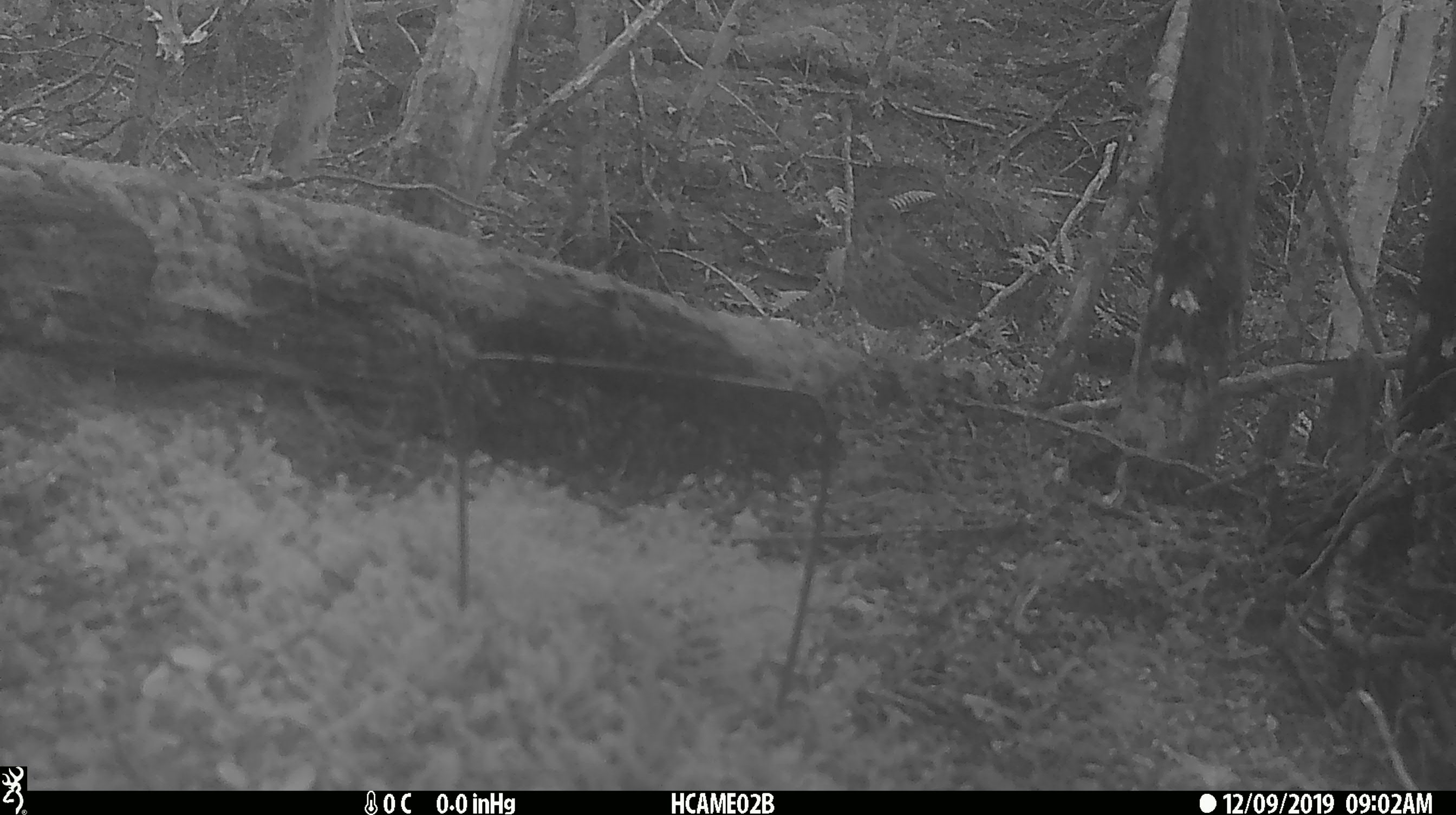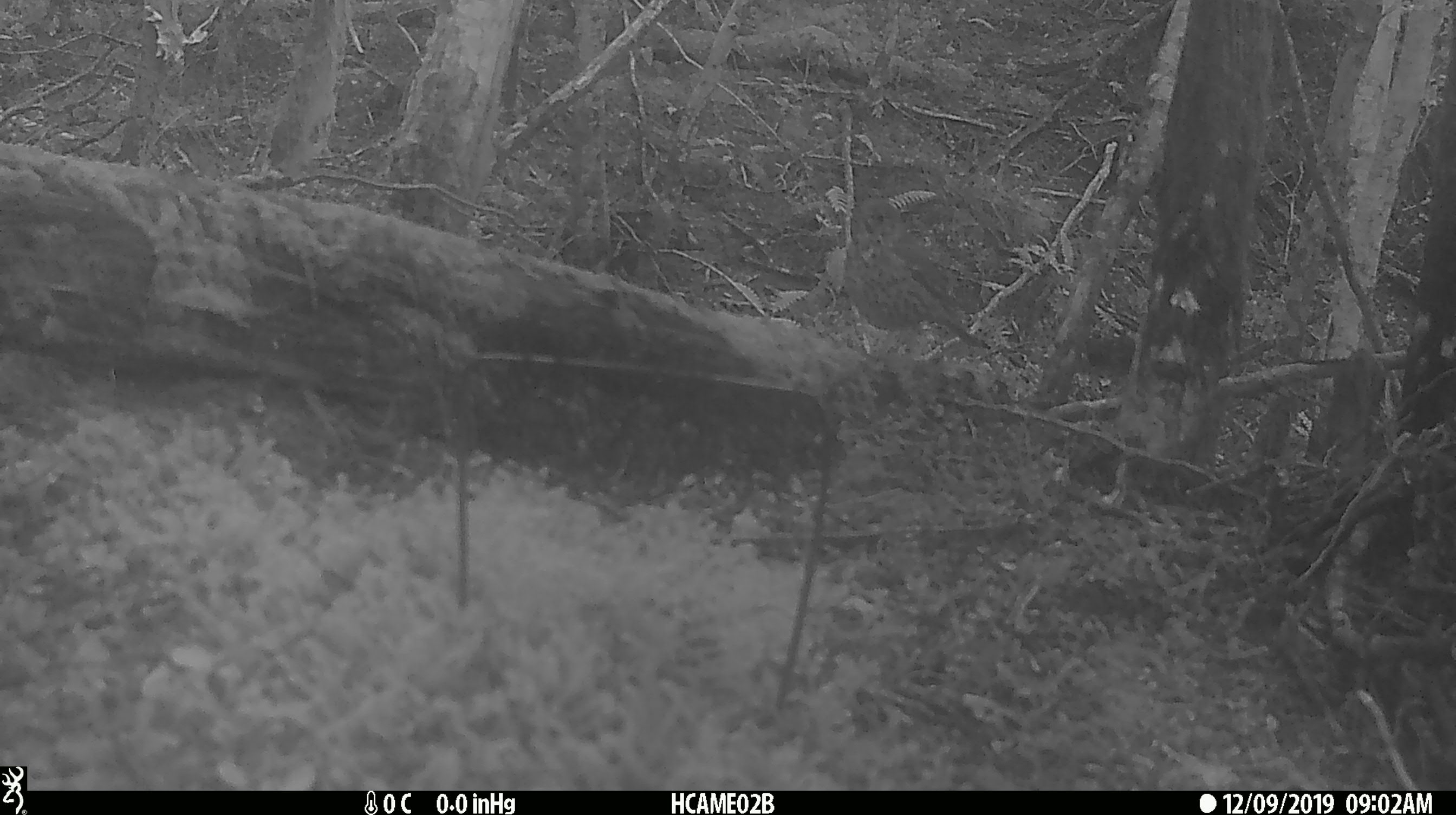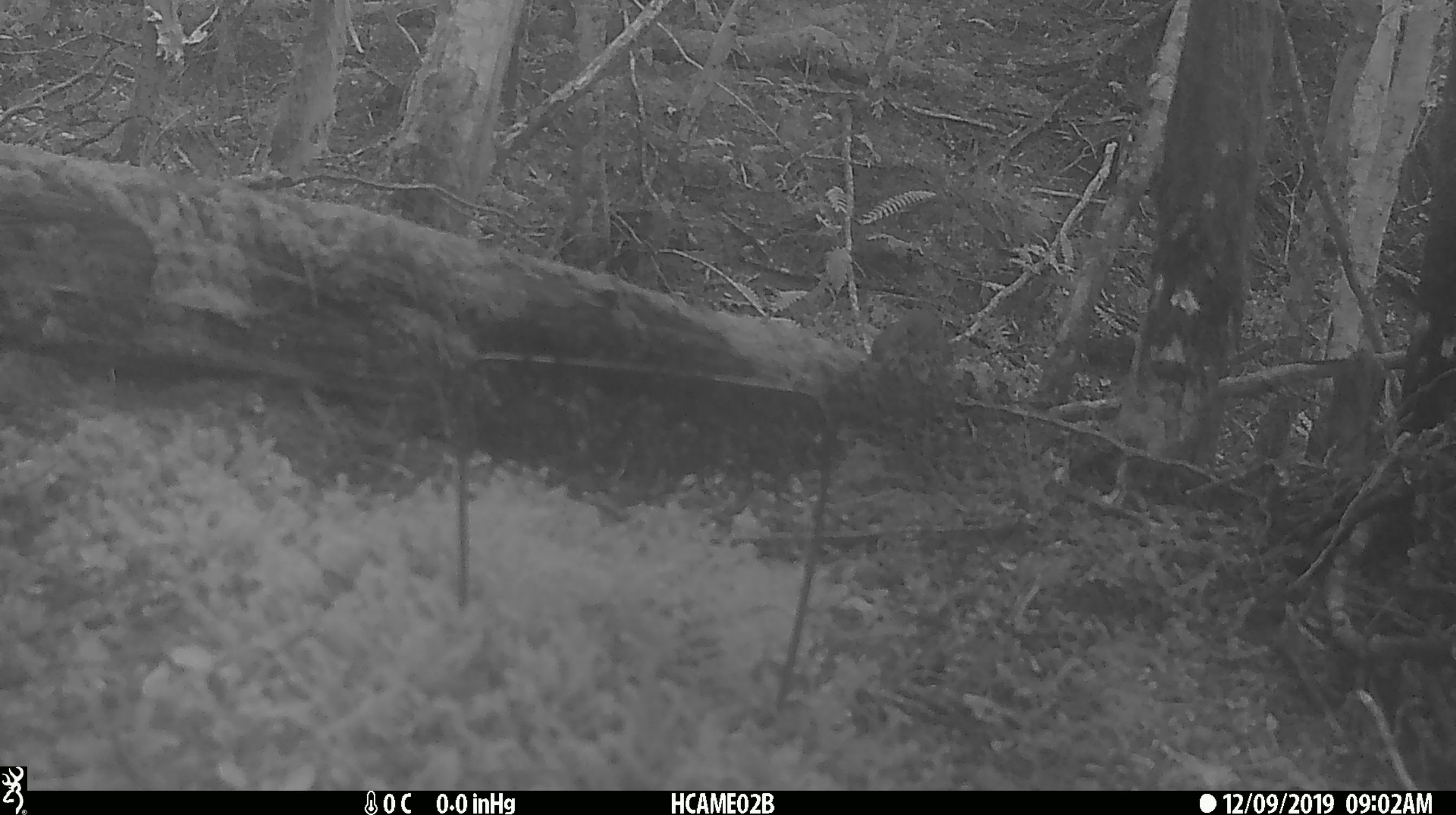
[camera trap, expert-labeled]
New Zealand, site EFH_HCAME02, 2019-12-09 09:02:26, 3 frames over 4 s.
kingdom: Animalia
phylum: Chordata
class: Aves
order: Passeriformes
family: Turdidae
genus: Turdus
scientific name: Turdus philomelos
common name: song thrush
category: thrush